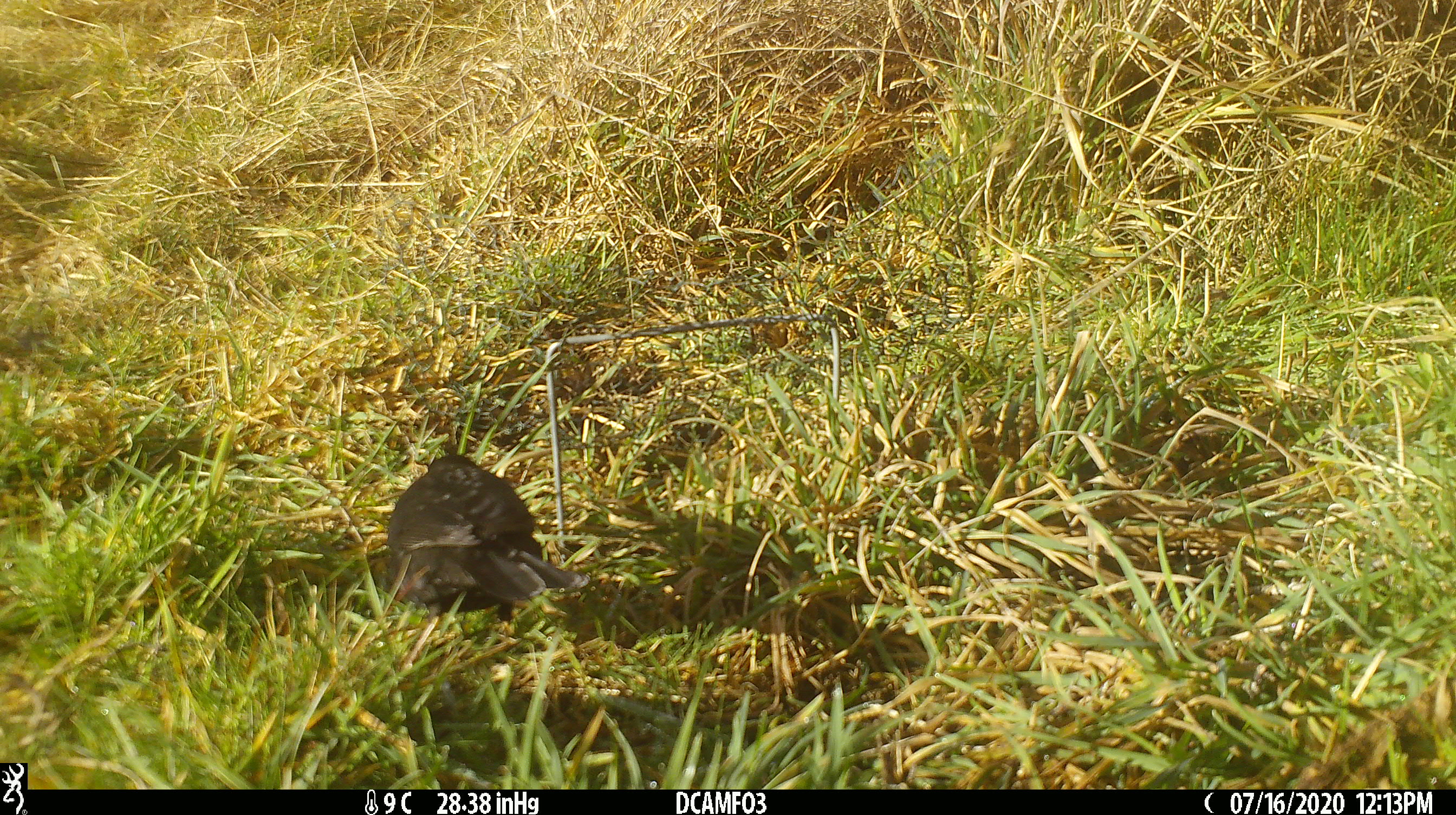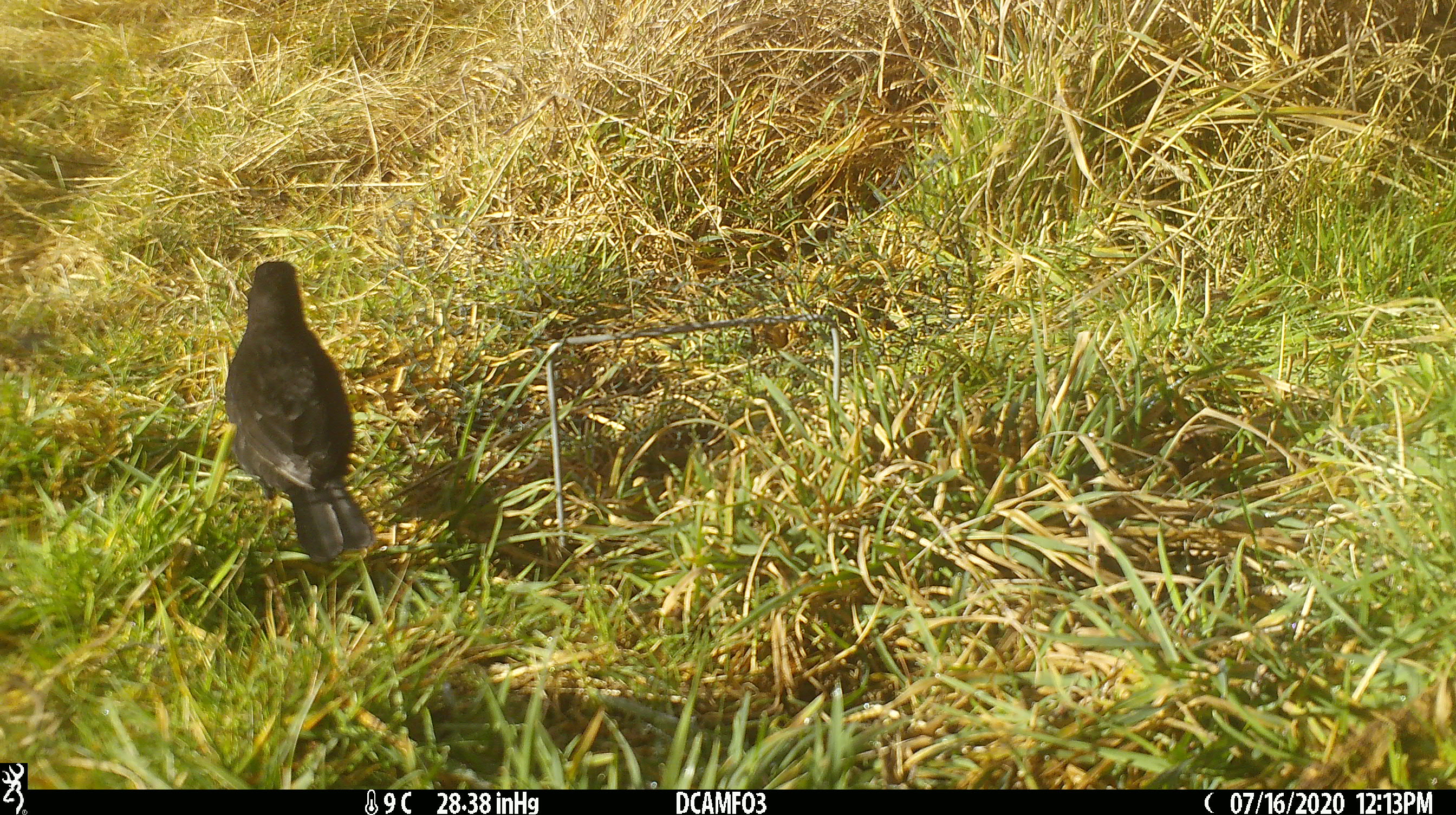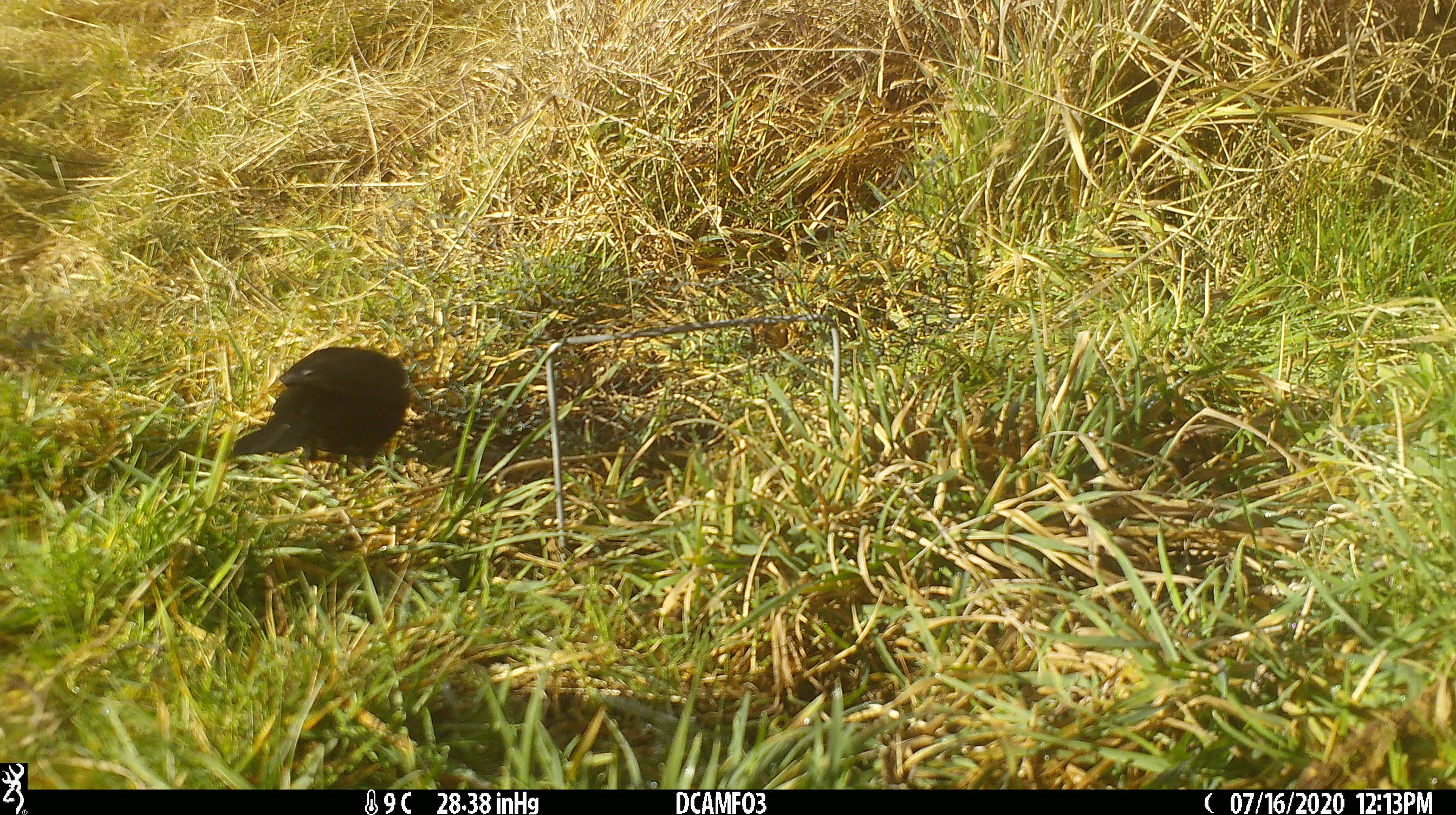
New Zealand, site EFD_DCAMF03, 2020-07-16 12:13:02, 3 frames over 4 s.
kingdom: Animalia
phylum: Chordata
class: Aves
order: Passeriformes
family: Turdidae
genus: Turdus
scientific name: Turdus merula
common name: eurasian blackbird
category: blackbird